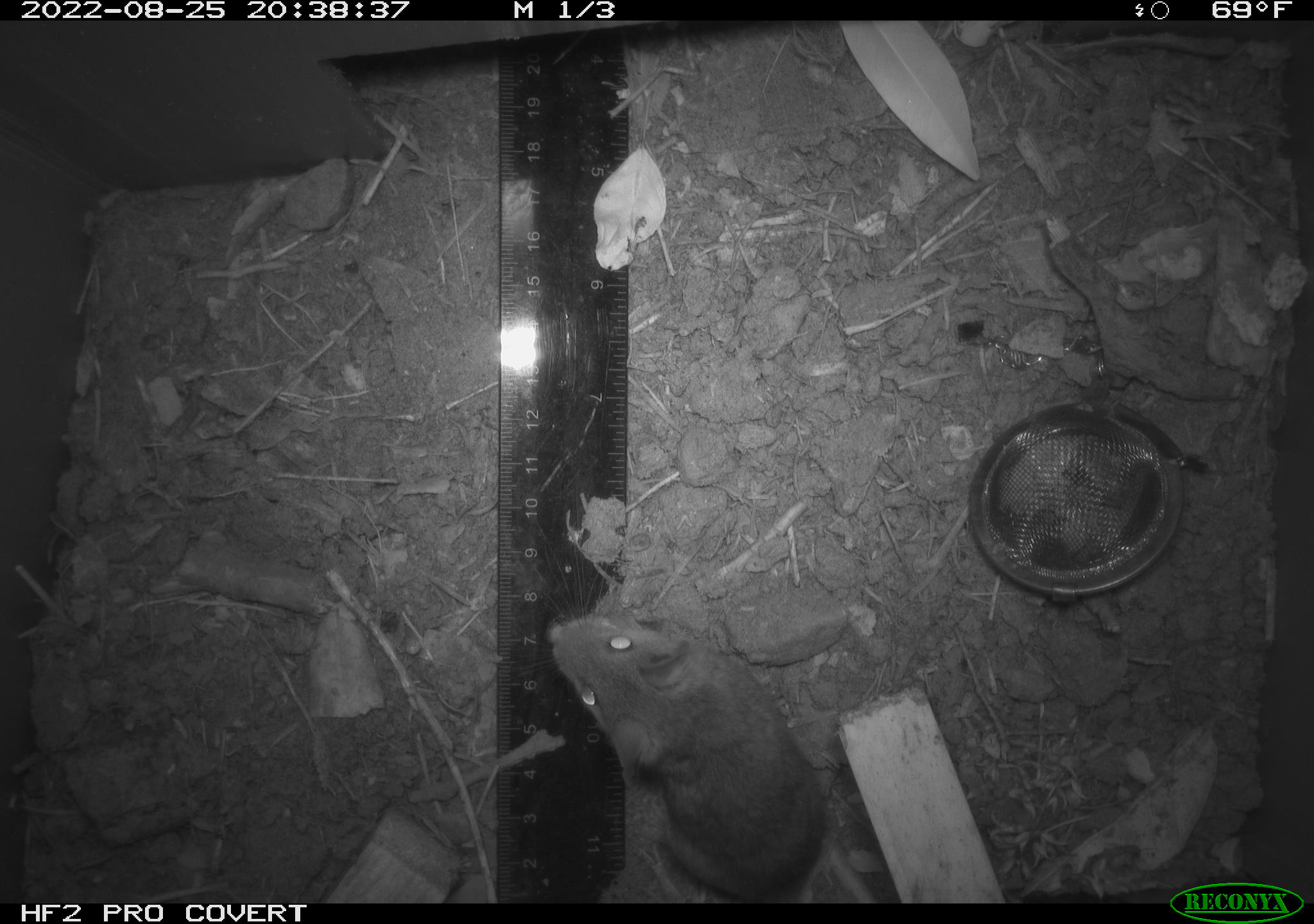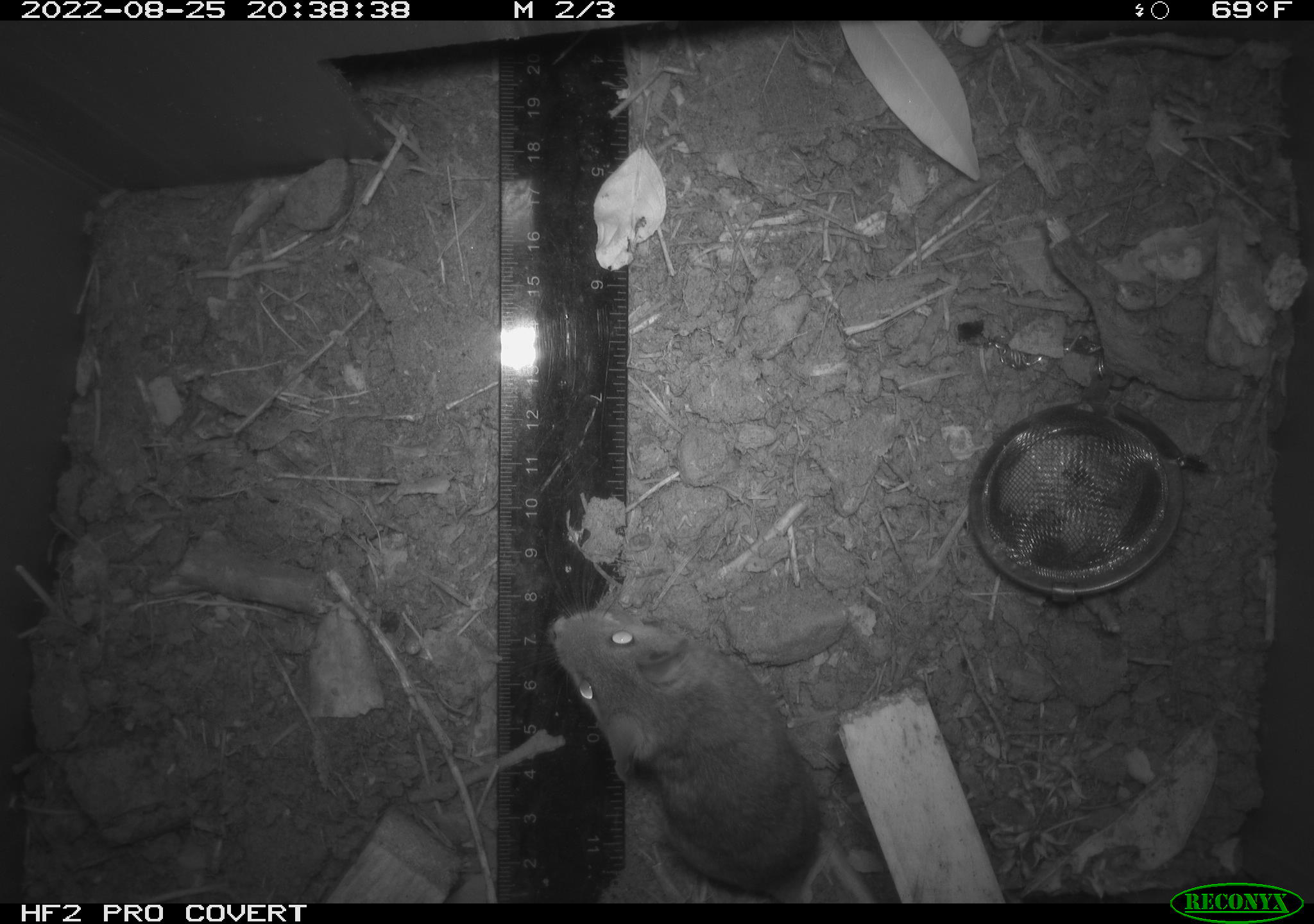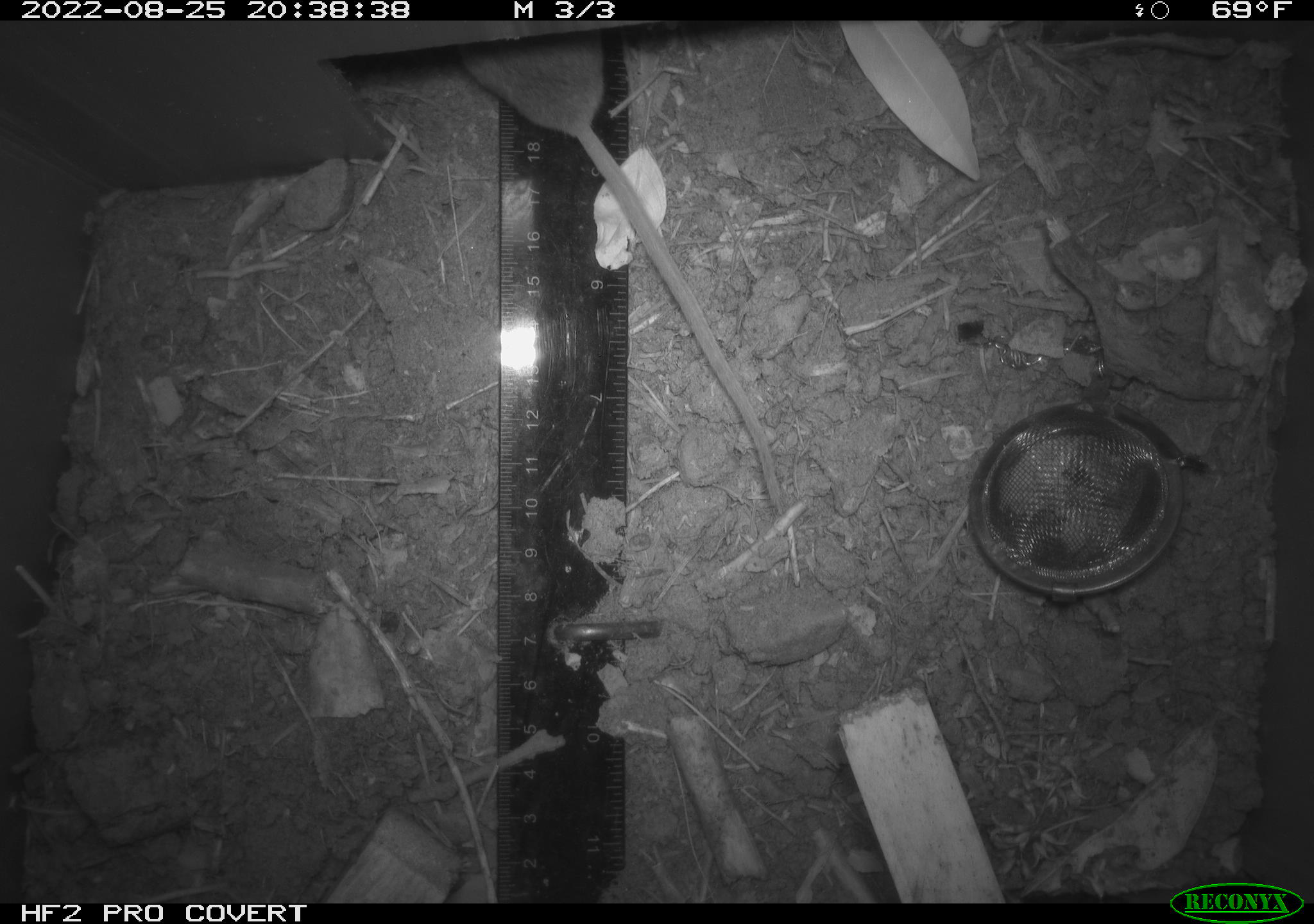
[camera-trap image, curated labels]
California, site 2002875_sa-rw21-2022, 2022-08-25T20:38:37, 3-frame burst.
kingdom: Animalia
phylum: Chordata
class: Mammalia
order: Rodentia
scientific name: Rodentia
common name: mouse species